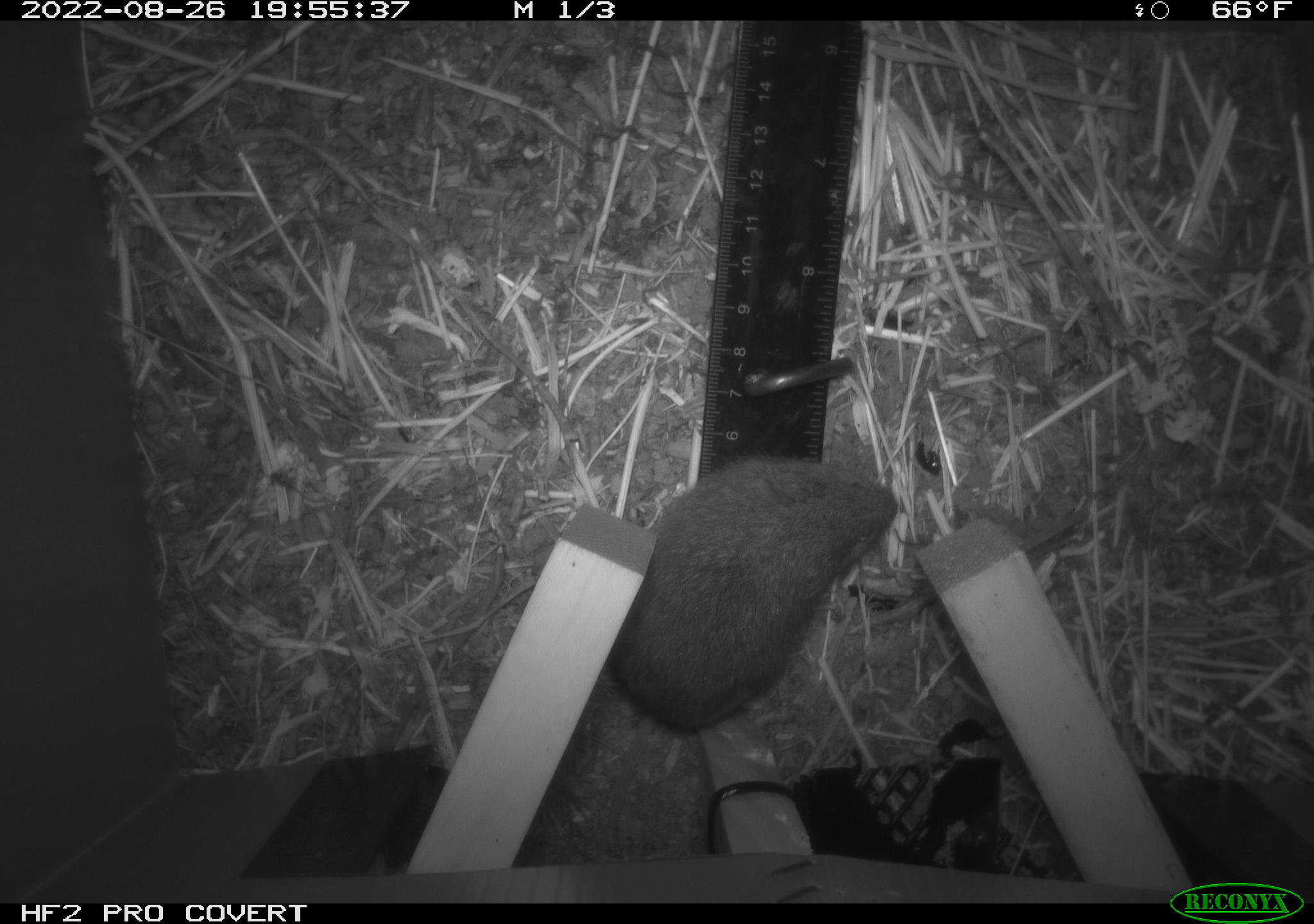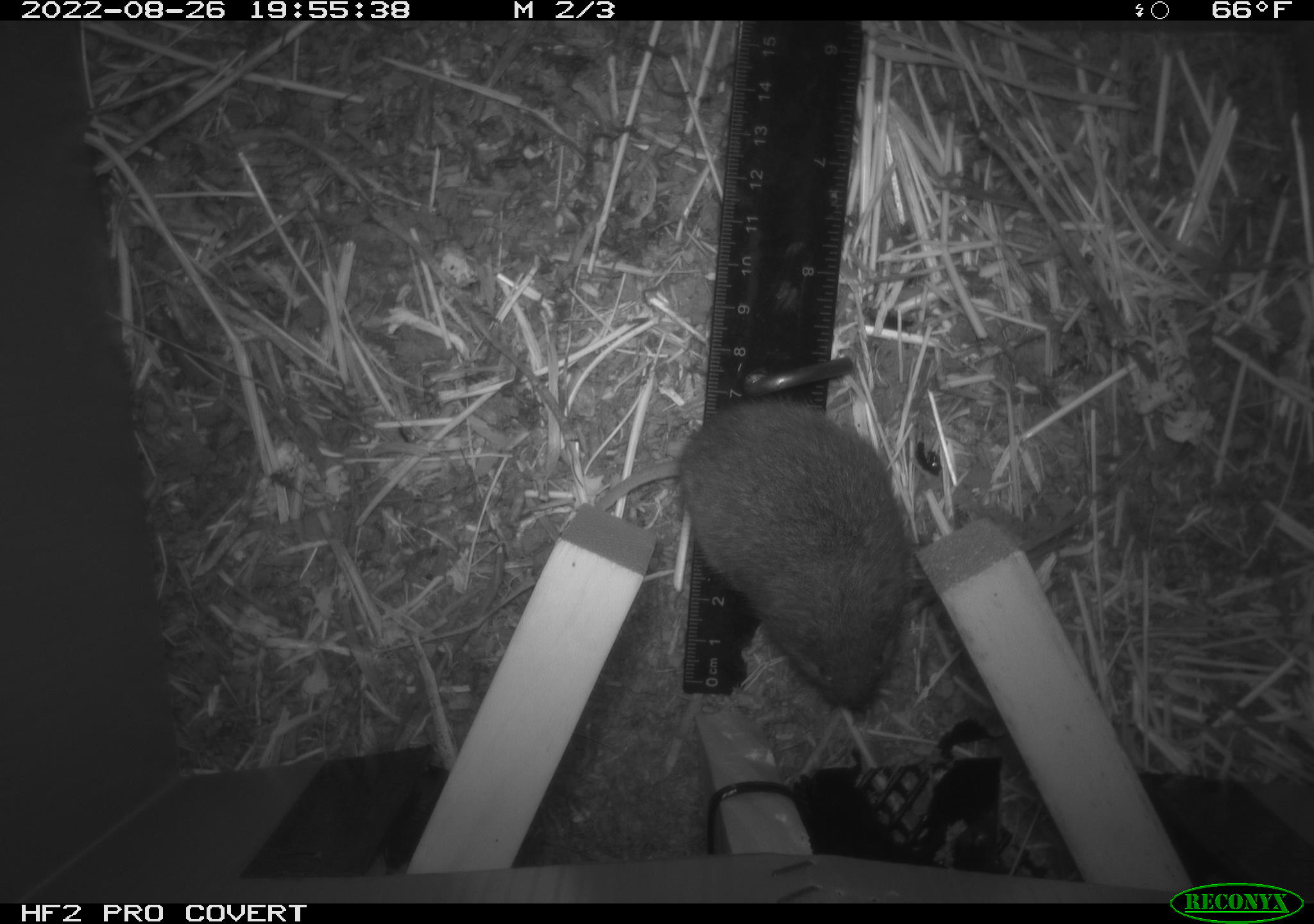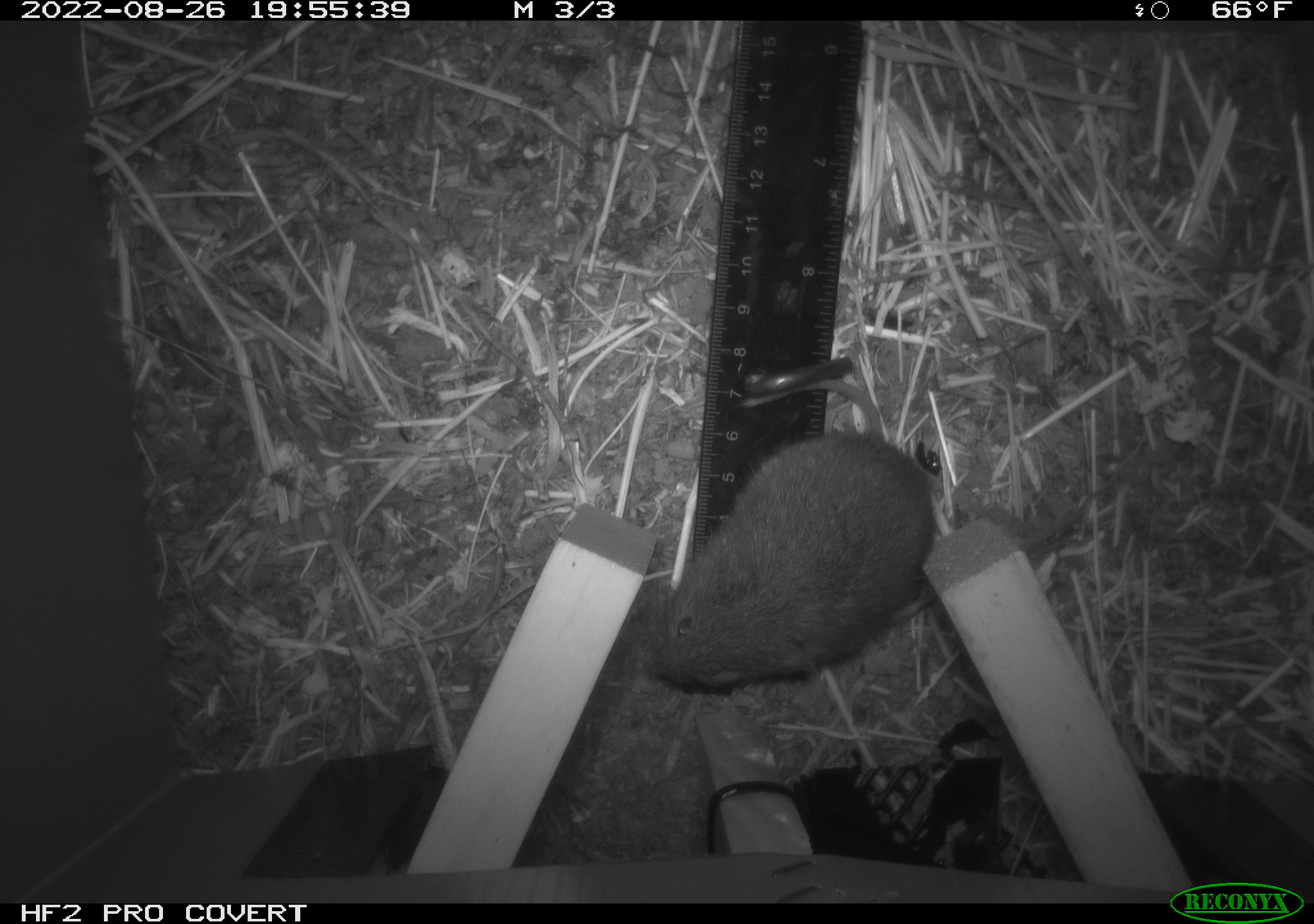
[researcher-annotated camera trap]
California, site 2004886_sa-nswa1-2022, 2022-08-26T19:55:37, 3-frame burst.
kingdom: Animalia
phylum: Chordata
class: Mammalia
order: Rodentia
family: Cricetidae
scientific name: Cricetidae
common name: hamsters, voles, lemmings, and allies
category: cricetidae family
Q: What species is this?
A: Cricetidae family (hamsters, voles, lemmings, and allies) (Cricetidae).